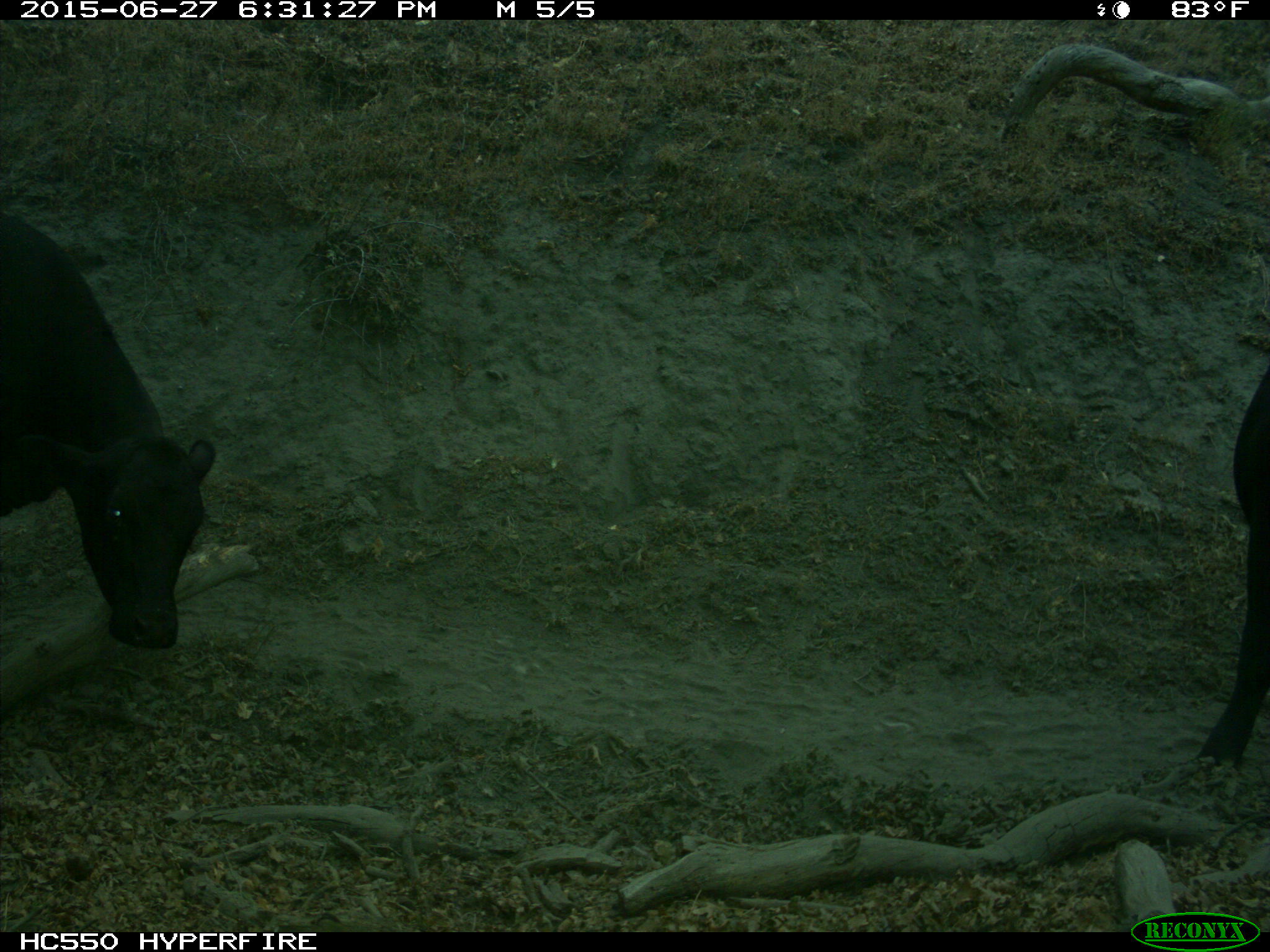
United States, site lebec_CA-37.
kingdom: Animalia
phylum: Chordata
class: Mammalia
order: Artiodactyla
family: Bovidae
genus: Bos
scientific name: Bos taurus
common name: domestic cow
Bos taurus (domestic cow).